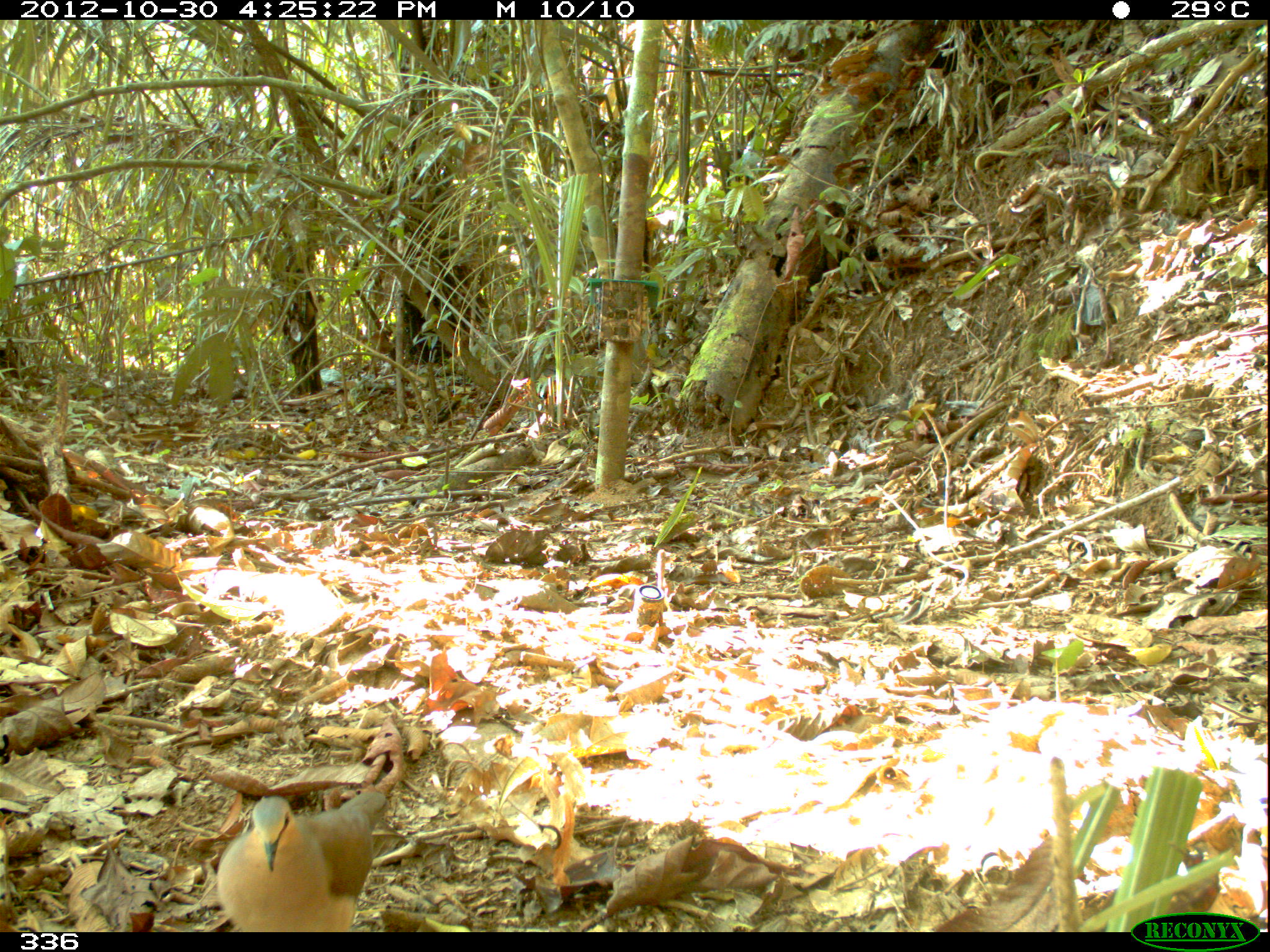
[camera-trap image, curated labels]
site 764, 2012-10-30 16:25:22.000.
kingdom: Animalia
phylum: Chordata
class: Aves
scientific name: Aves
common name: bird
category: unknown bird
Unknown bird (bird) (Aves).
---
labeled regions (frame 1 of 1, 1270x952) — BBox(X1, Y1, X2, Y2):
unknown bird: BBox(217, 790, 386, 932)